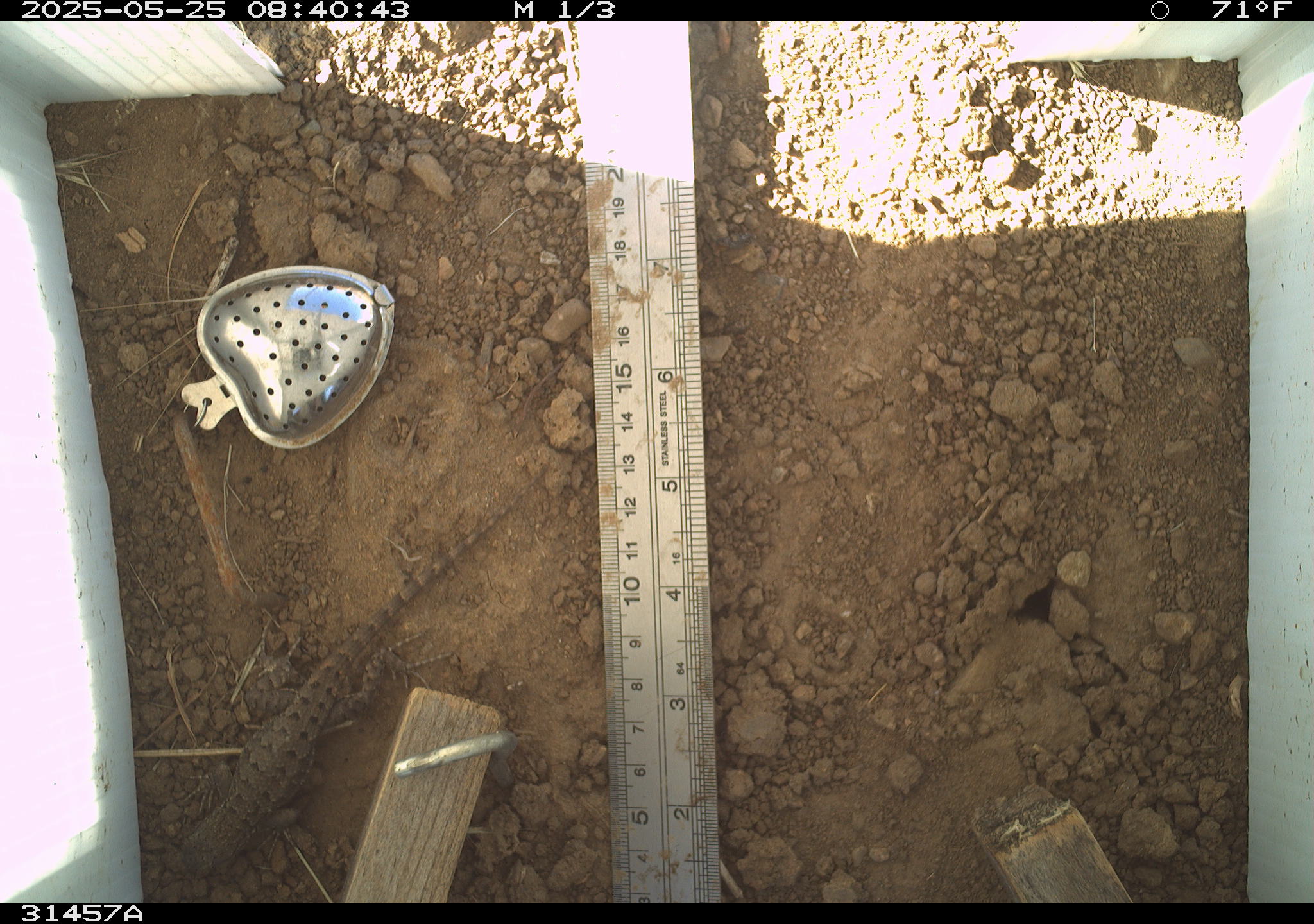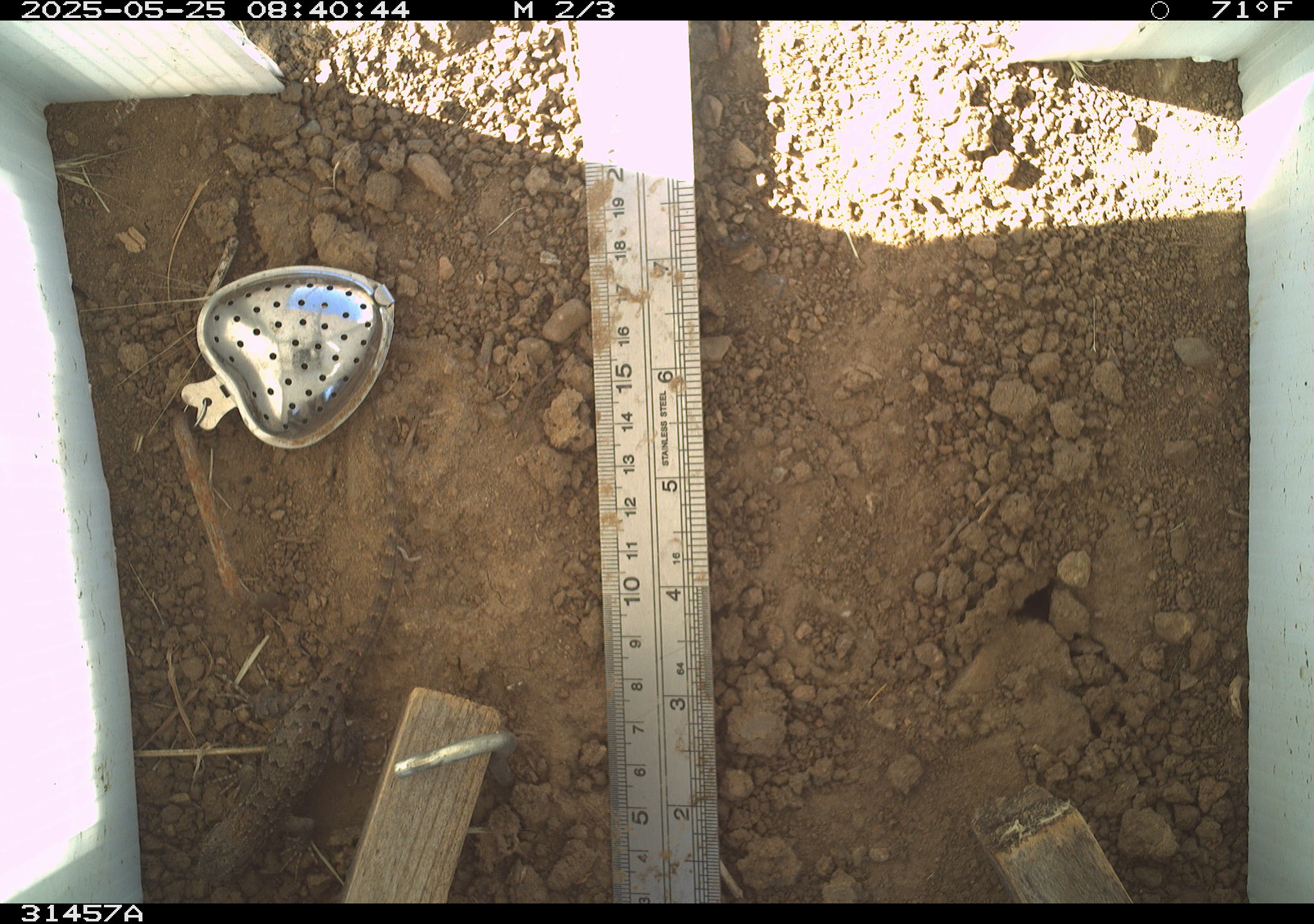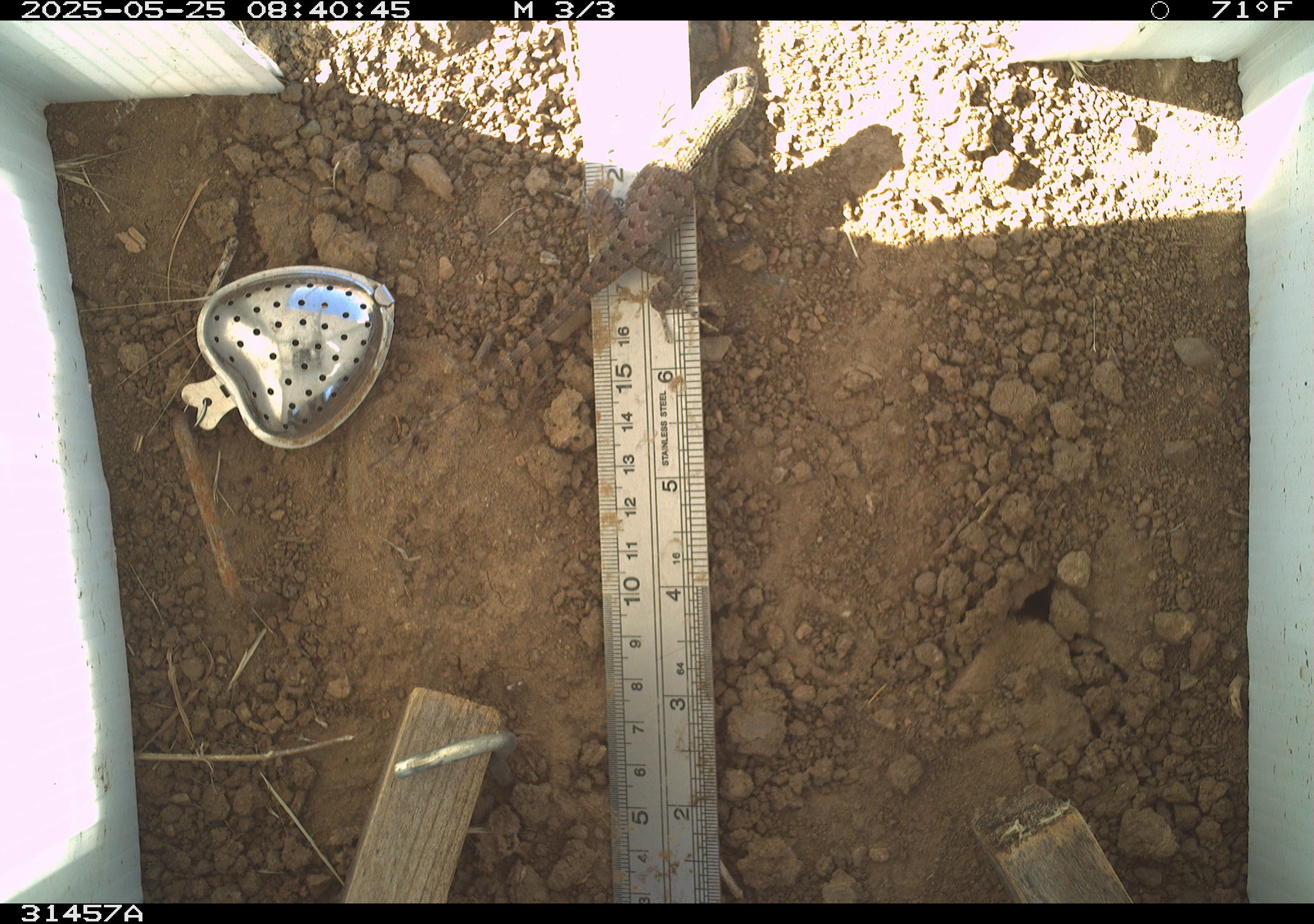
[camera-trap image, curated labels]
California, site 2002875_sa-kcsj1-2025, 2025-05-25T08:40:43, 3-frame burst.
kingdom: Animalia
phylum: Chordata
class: Reptilia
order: Squamata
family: Phrynosomatidae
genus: Sceloporus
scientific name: Sceloporus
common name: spiny lizards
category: sceloporus species